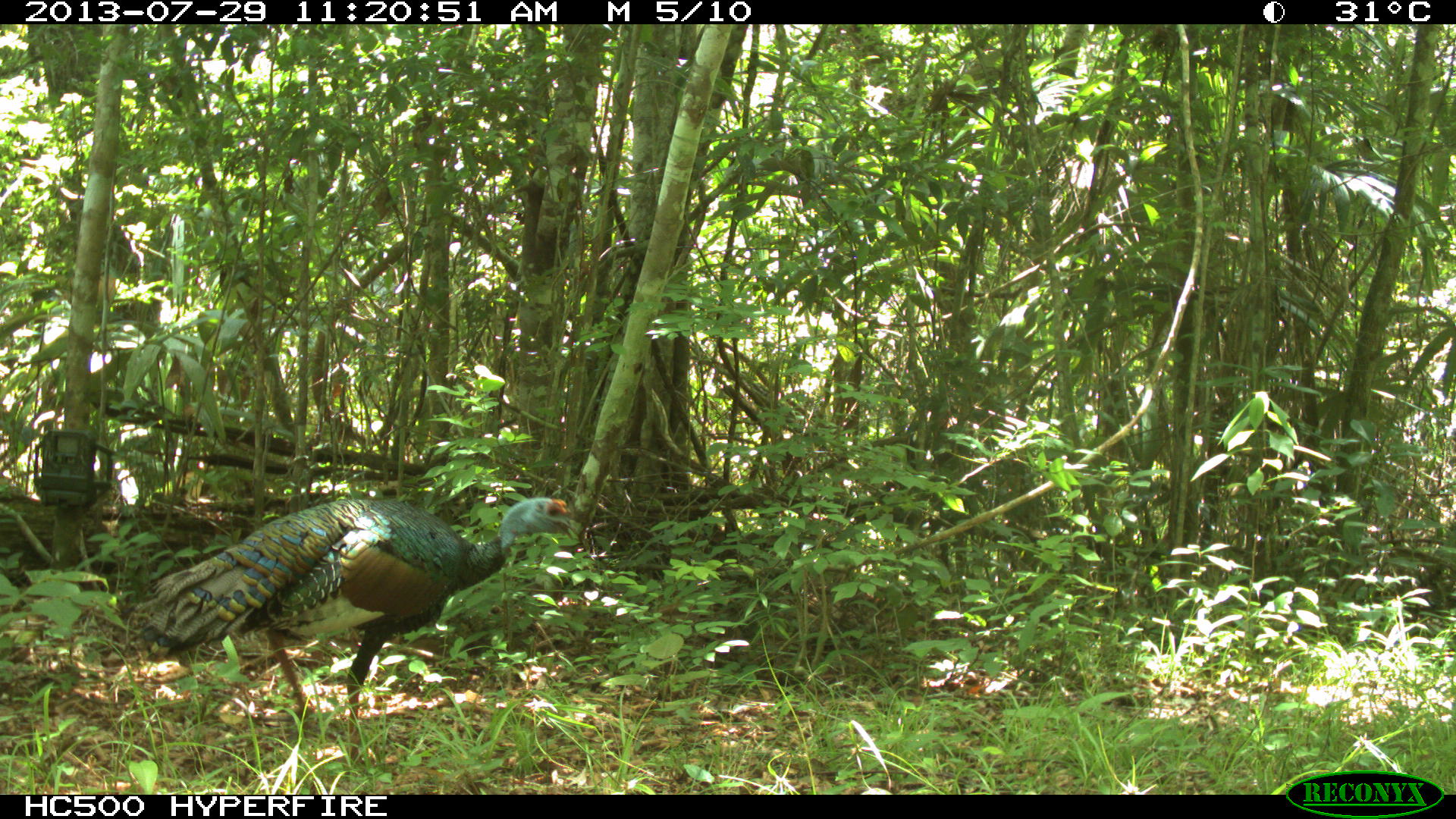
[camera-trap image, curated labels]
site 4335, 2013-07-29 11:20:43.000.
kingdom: Animalia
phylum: Chordata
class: Aves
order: Galliformes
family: Phasianidae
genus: Meleagris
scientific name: Meleagris ocellata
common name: ocellated turkey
Meleagris ocellata (ocellated turkey), count 1, sex male.